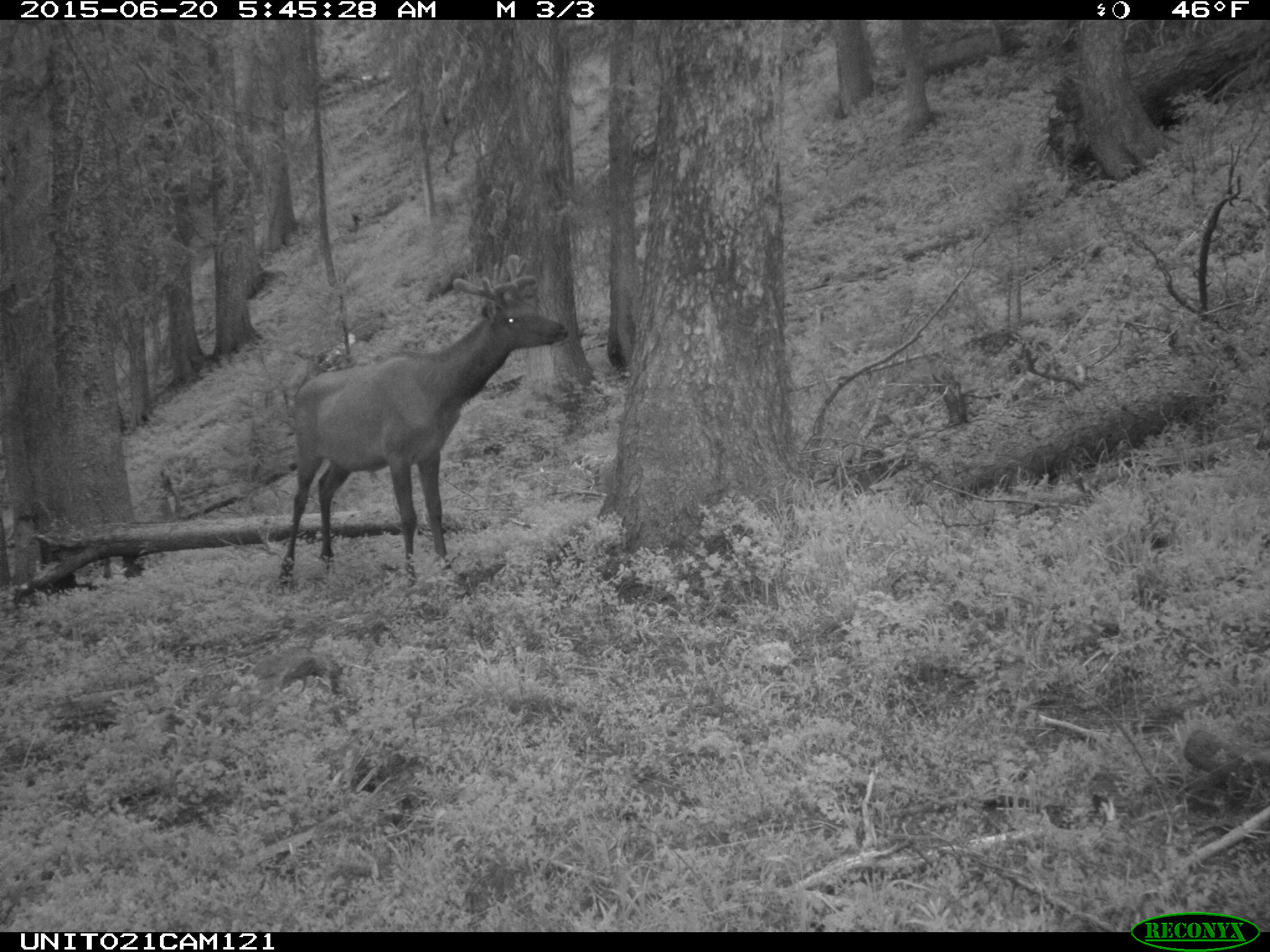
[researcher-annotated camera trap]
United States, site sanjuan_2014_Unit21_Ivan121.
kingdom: Animalia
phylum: Chordata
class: Mammalia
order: Artiodactyla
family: Cervidae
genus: Cervus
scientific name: Cervus elaphus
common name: red deer